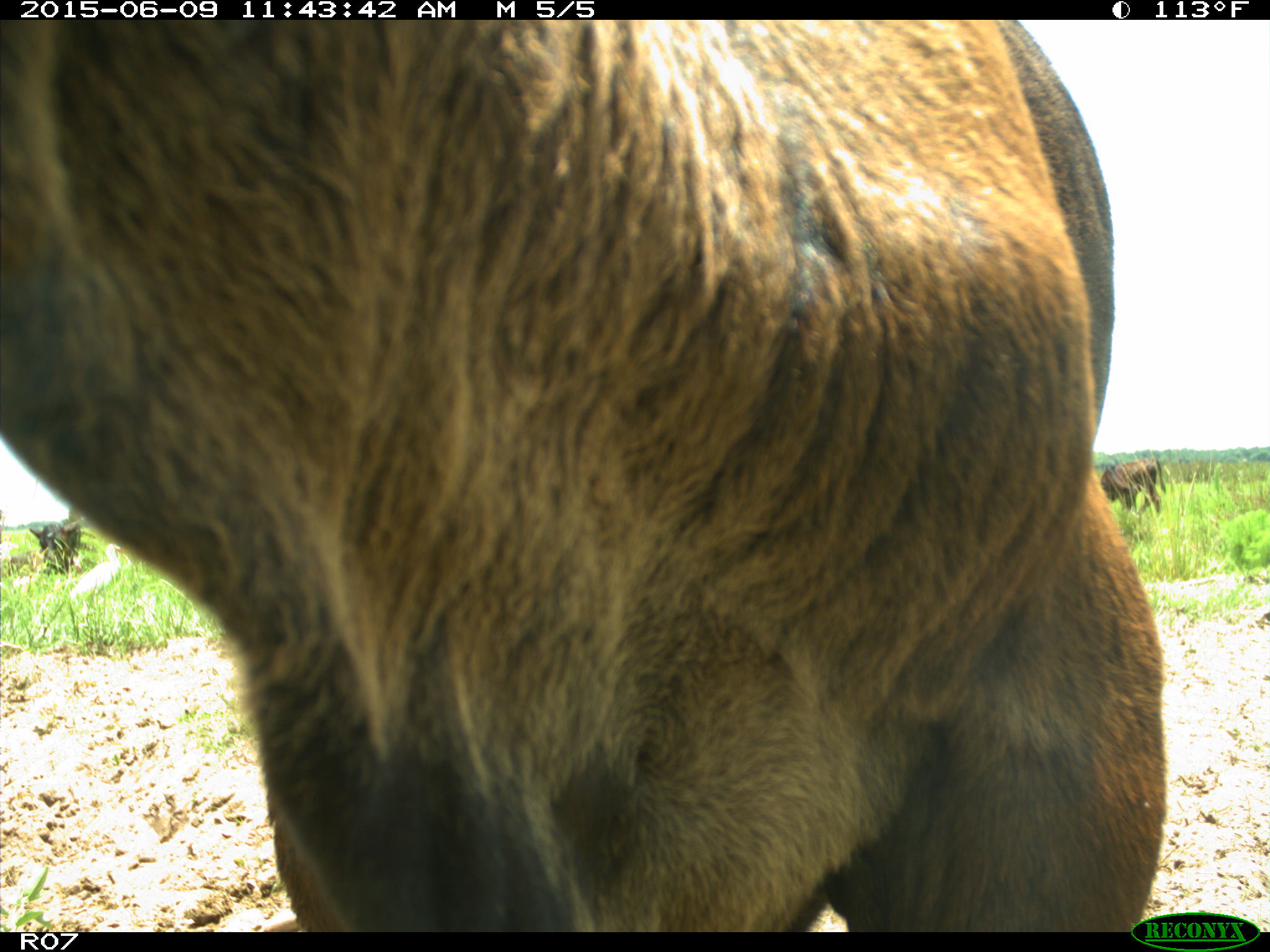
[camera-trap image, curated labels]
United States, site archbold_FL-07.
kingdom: Animalia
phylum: Chordata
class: Mammalia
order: Artiodactyla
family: Bovidae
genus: Bos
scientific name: Bos taurus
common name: domestic cow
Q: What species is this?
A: Bos taurus (domestic cow).